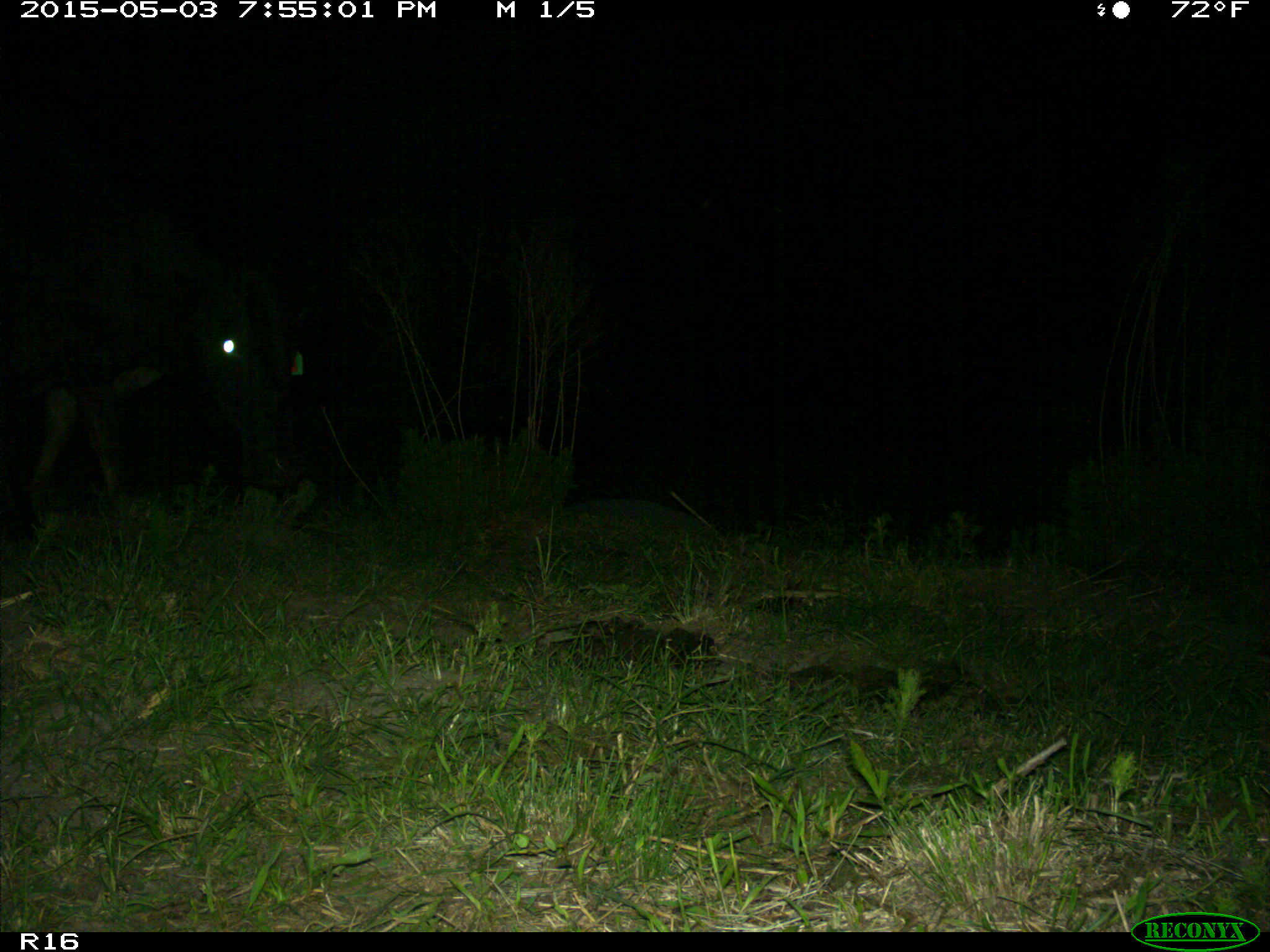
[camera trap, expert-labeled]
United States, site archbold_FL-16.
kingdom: Animalia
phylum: Chordata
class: Mammalia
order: Artiodactyla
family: Bovidae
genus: Bos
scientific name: Bos taurus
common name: domestic cow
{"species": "Bos taurus (domestic cow)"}